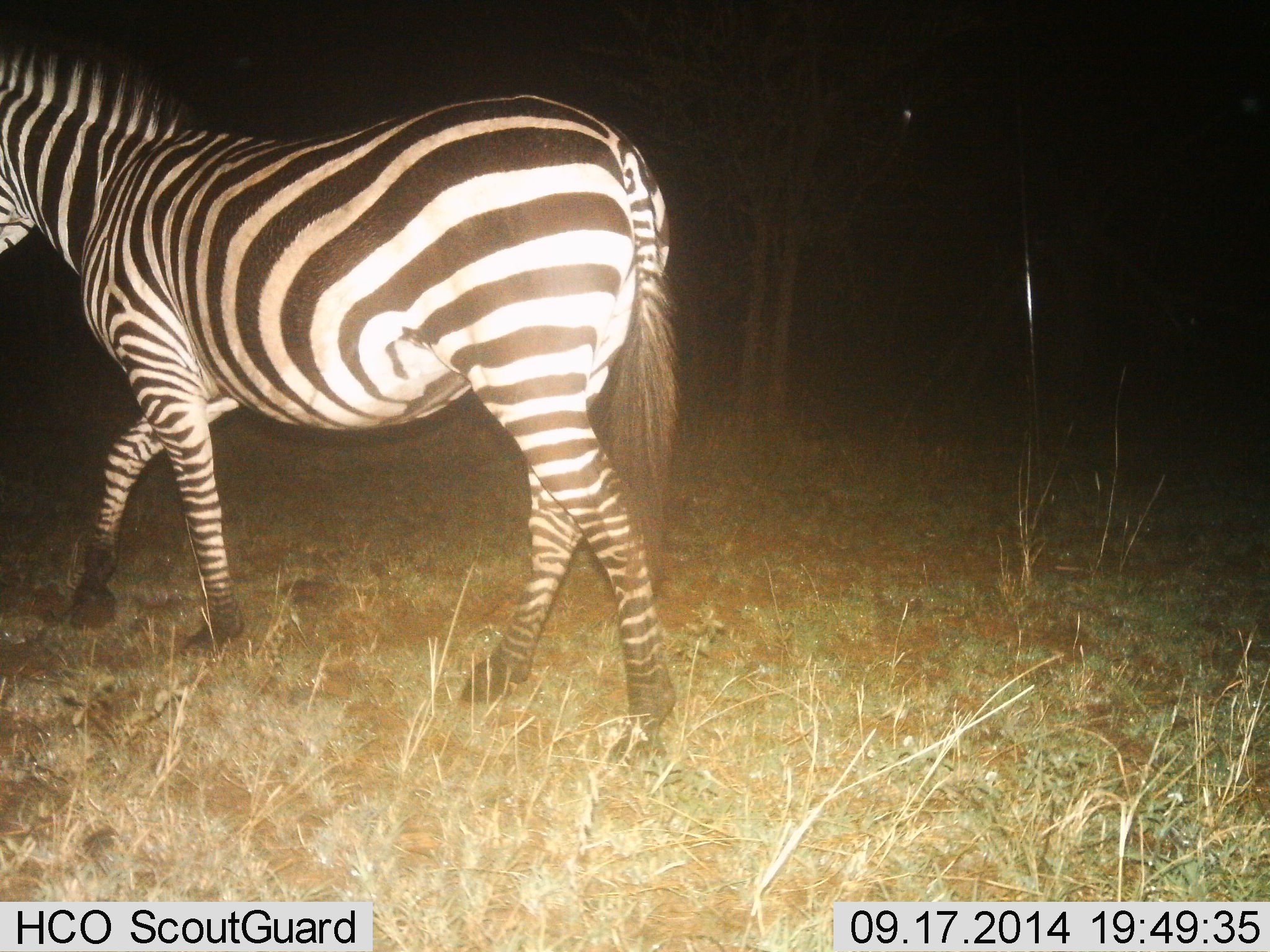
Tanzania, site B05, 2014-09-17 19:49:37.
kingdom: Animalia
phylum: Chordata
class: Mammalia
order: Perissodactyla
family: Equidae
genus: Equus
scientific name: Equus quagga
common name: plains zebra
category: zebra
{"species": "zebra (plains zebra) (Equus quagga)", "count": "1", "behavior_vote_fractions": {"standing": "0%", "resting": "0%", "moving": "100%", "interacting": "0%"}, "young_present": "0%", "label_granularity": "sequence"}